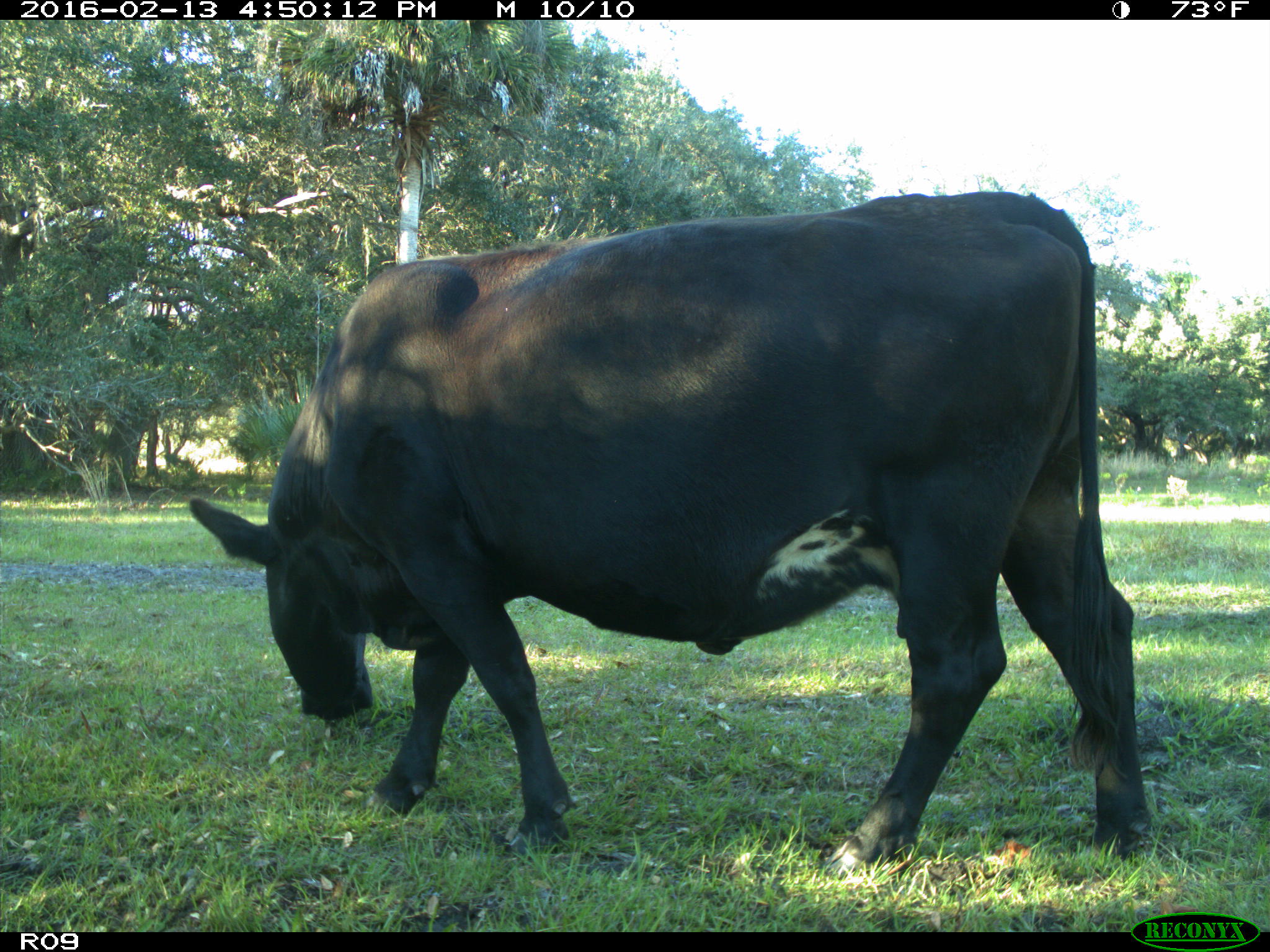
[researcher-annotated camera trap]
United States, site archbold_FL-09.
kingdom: Animalia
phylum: Chordata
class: Mammalia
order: Artiodactyla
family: Bovidae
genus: Bos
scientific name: Bos taurus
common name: domestic cow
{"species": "Bos taurus (domestic cow)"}